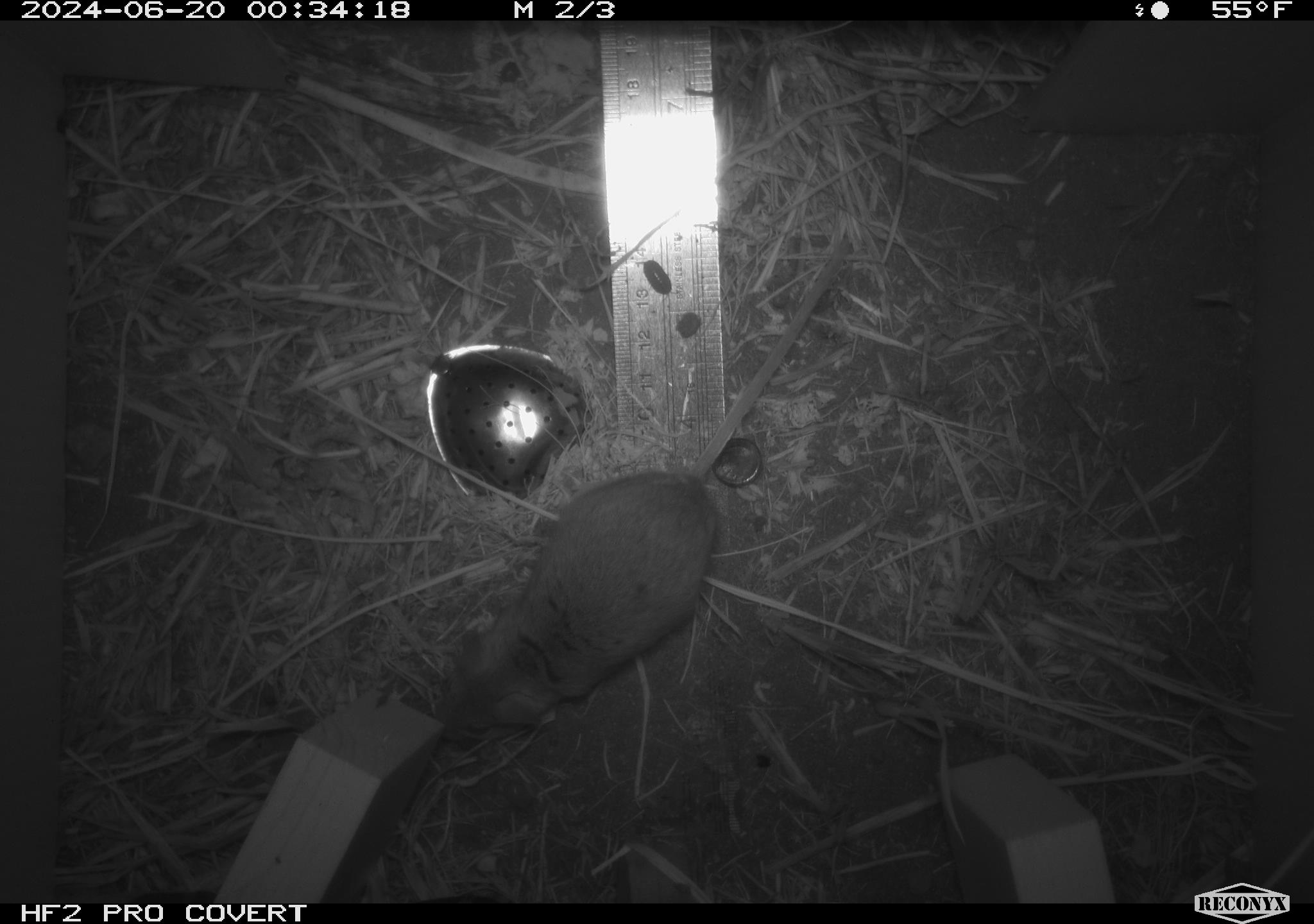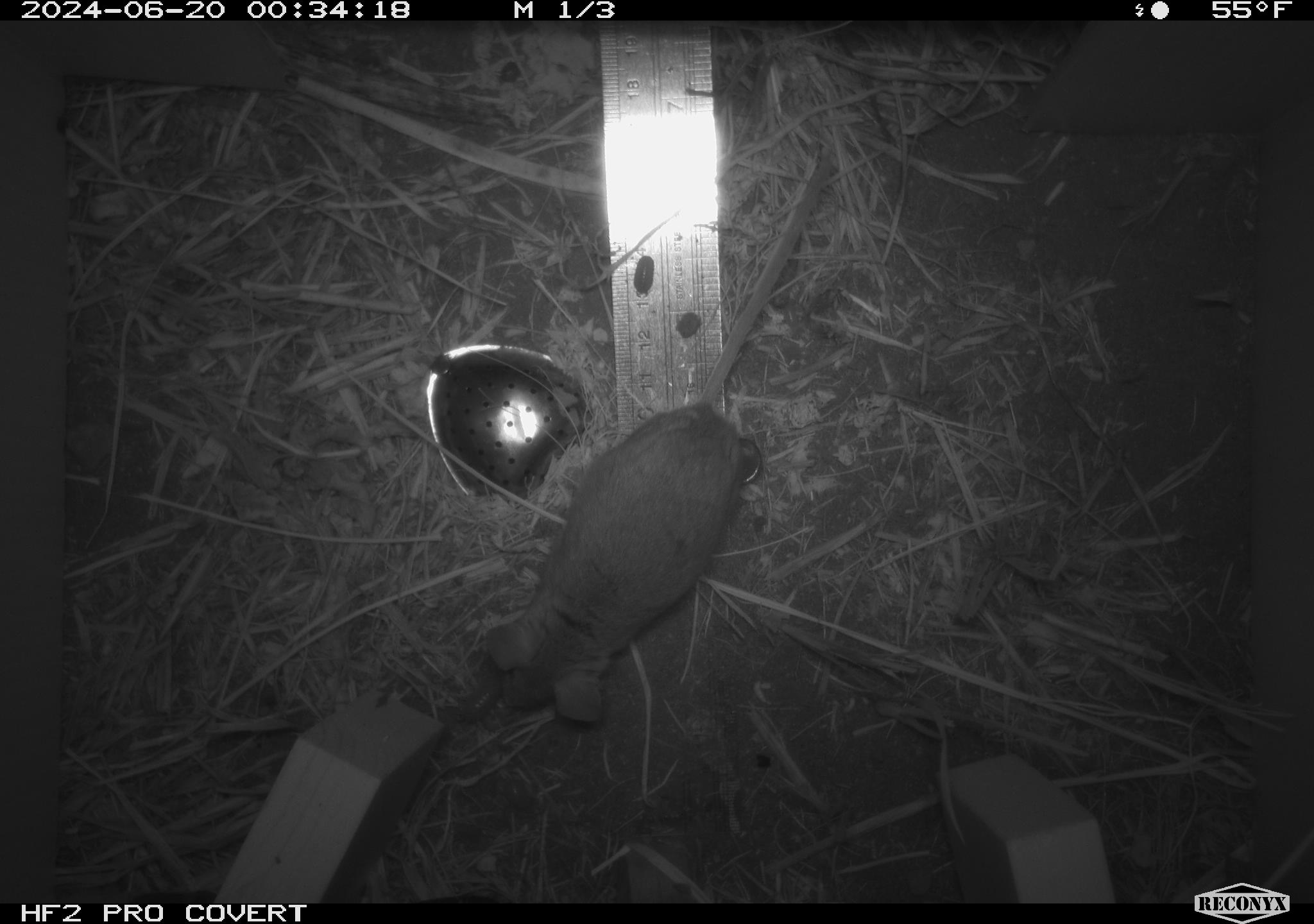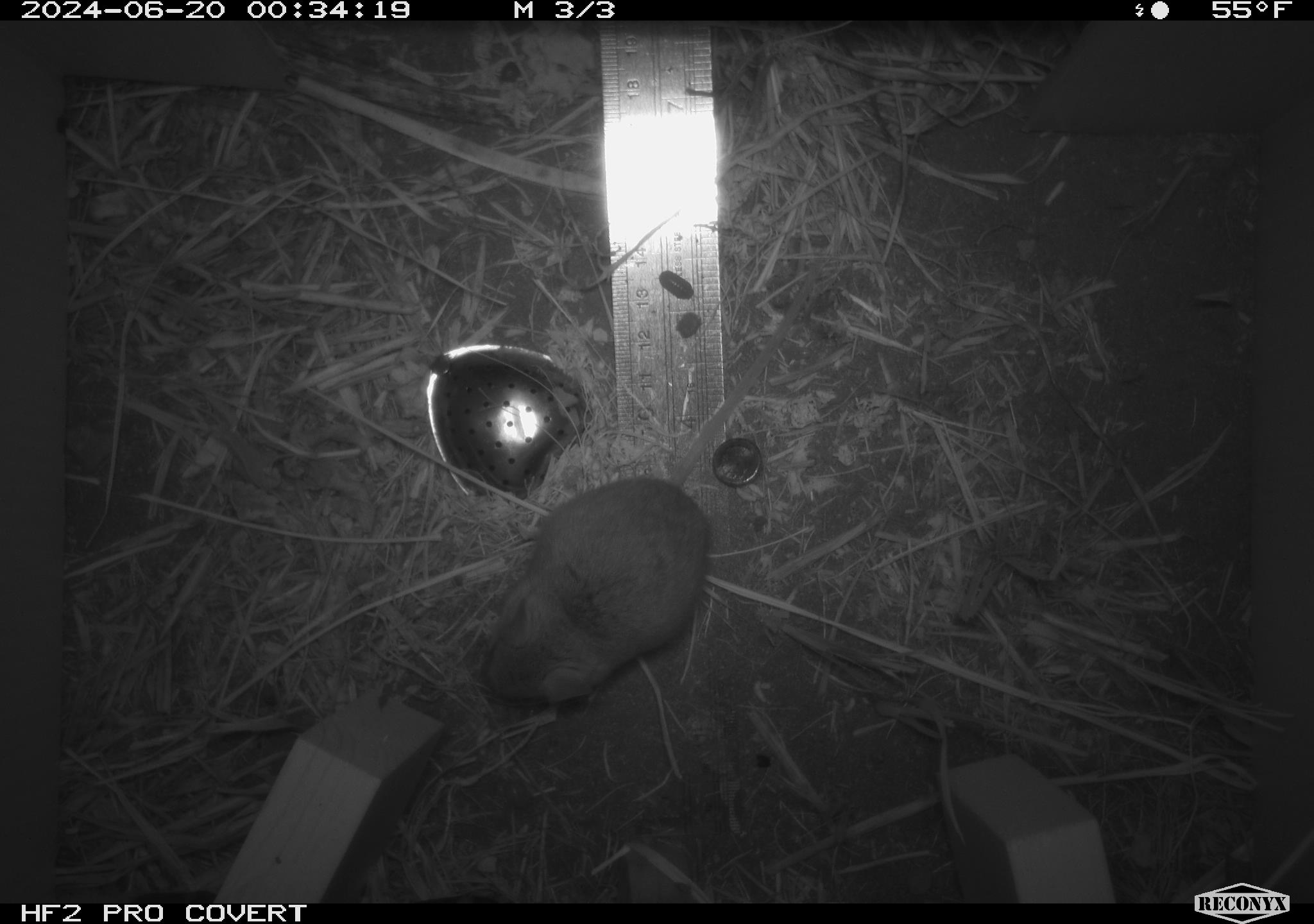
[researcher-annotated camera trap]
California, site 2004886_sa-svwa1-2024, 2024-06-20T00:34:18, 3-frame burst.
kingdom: Animalia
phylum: Arthropoda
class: Malacostraca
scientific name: Malacostraca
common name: amphipods, crabs, isopods, krill, lobsters and shrimps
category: malacostracan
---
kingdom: Animalia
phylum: Chordata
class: Mammalia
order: Rodentia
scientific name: Rodentia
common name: mouse species